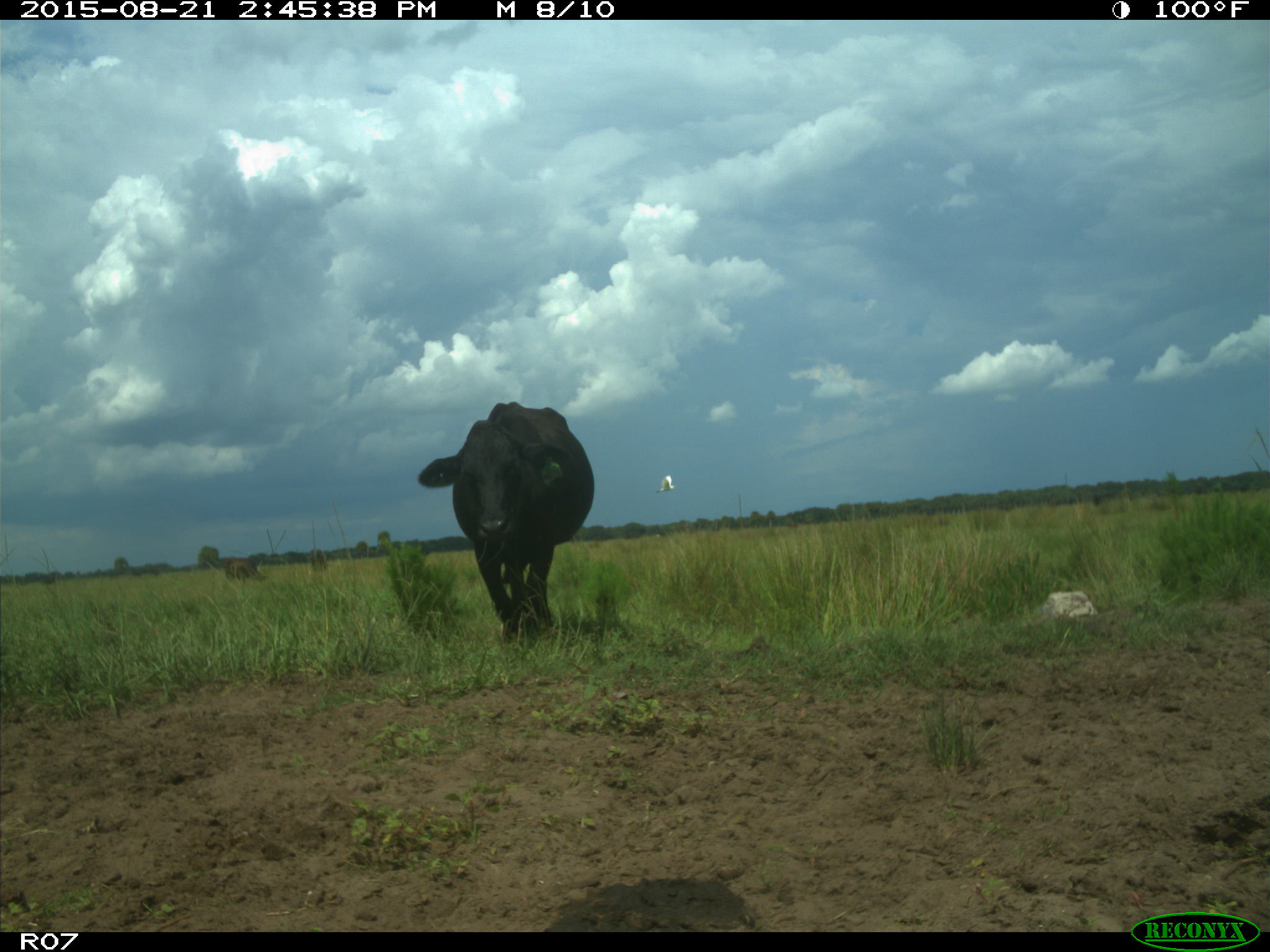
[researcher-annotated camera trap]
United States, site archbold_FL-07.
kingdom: Animalia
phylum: Chordata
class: Mammalia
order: Artiodactyla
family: Bovidae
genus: Bos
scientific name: Bos taurus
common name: domestic cow